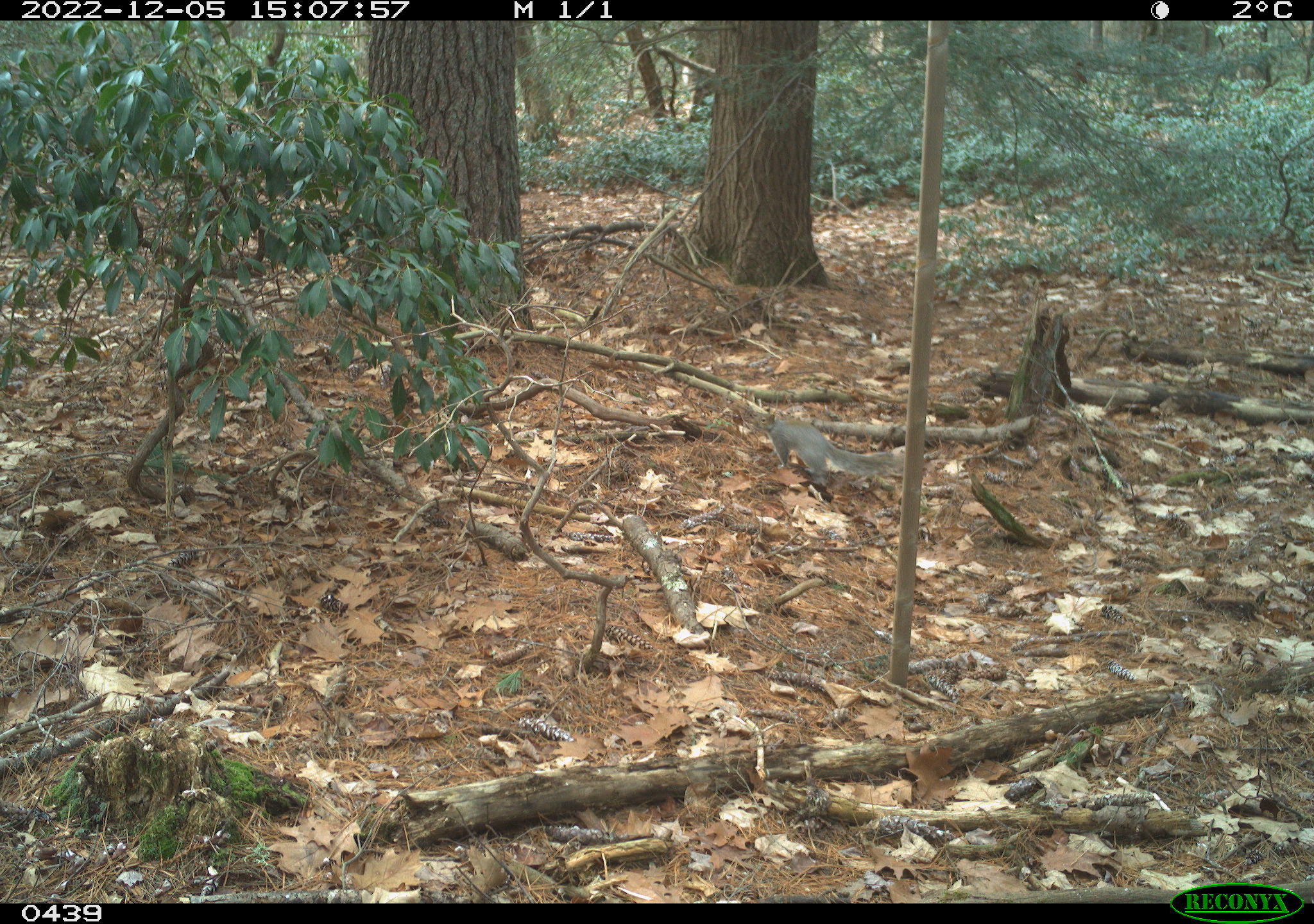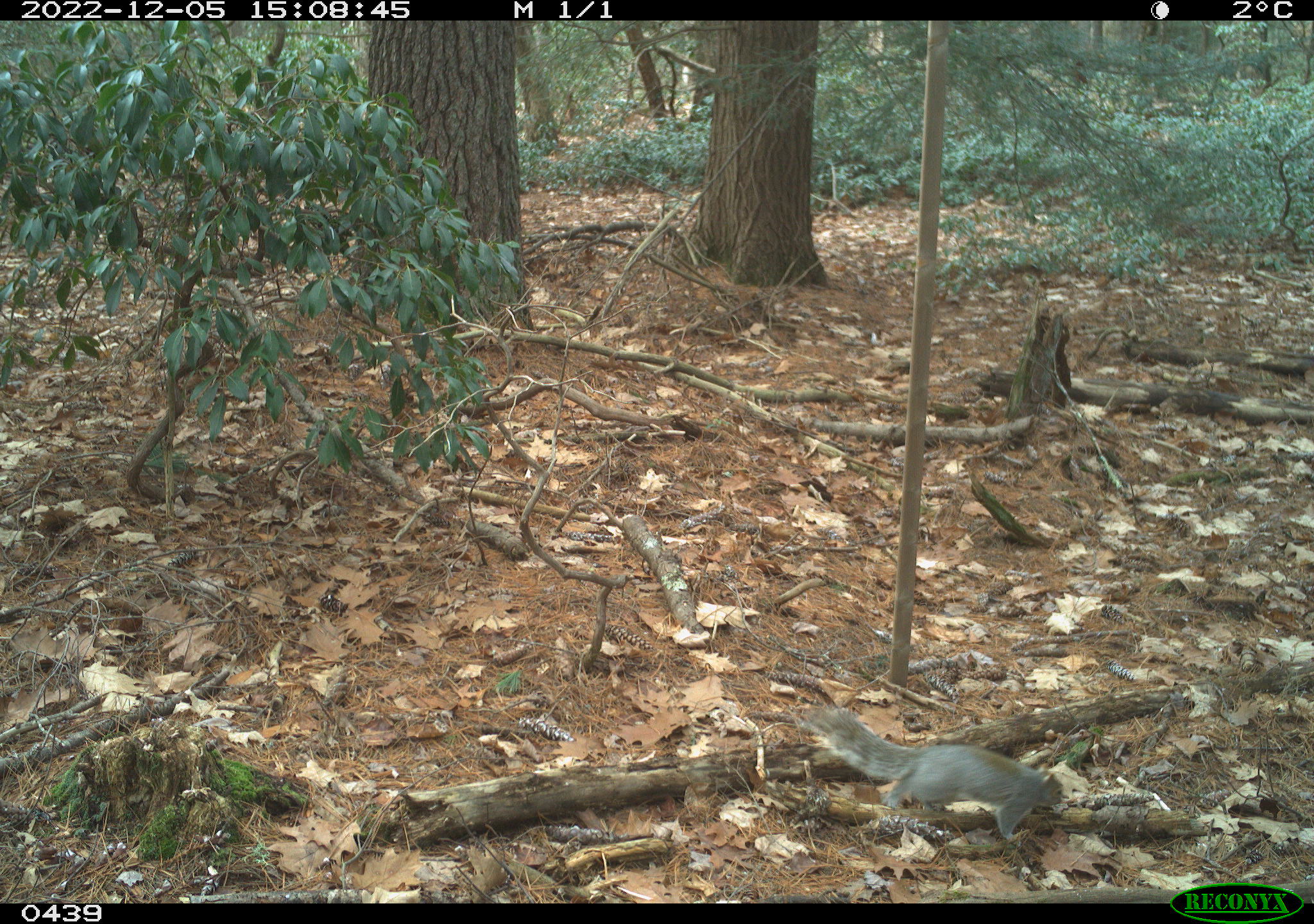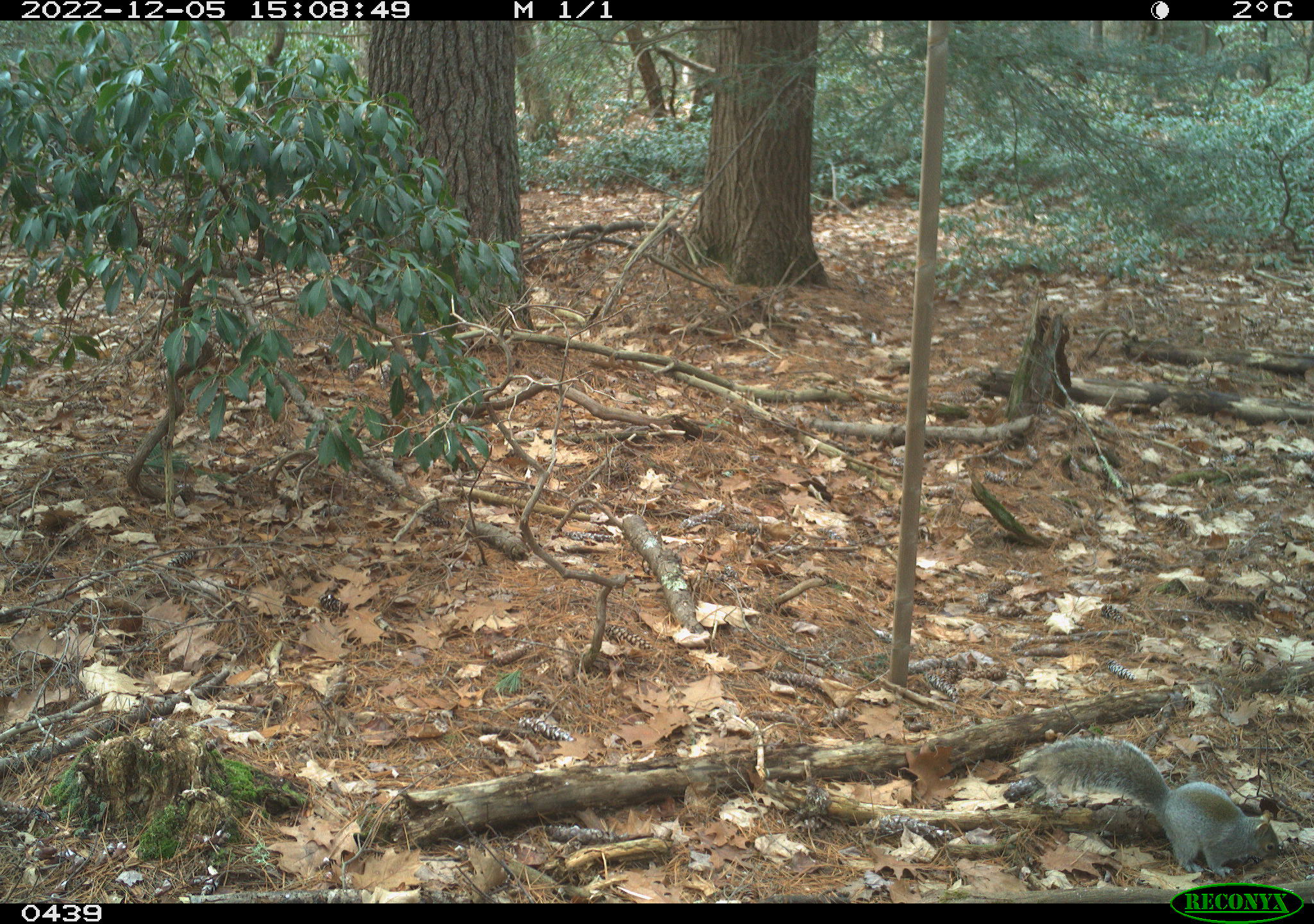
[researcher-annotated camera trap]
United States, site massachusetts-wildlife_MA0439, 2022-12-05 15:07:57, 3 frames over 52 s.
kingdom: Animalia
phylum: Chordata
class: Mammalia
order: Rodentia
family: Sciuridae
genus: Sciurus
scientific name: Sciurus carolinensis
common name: gray squirrel